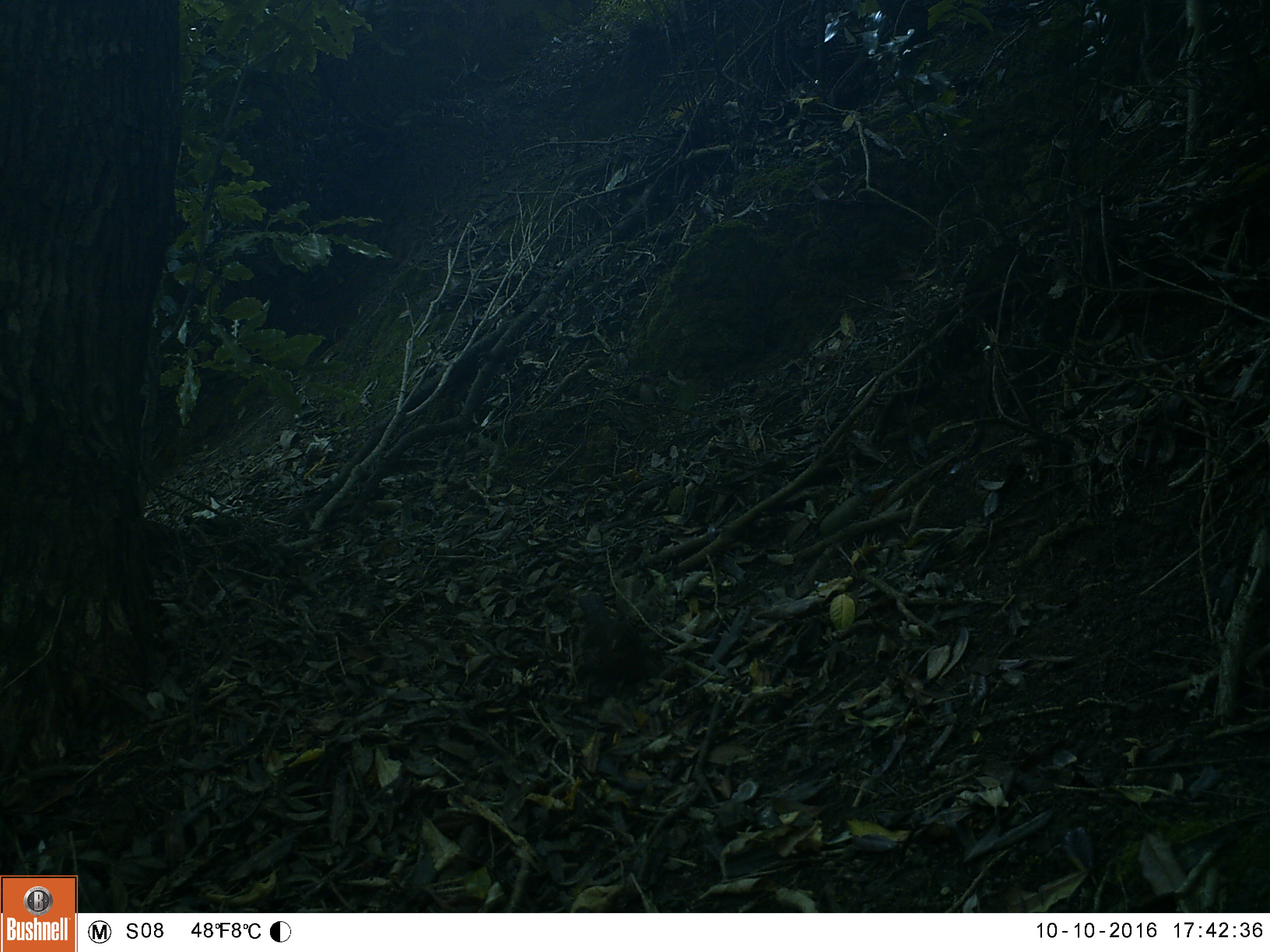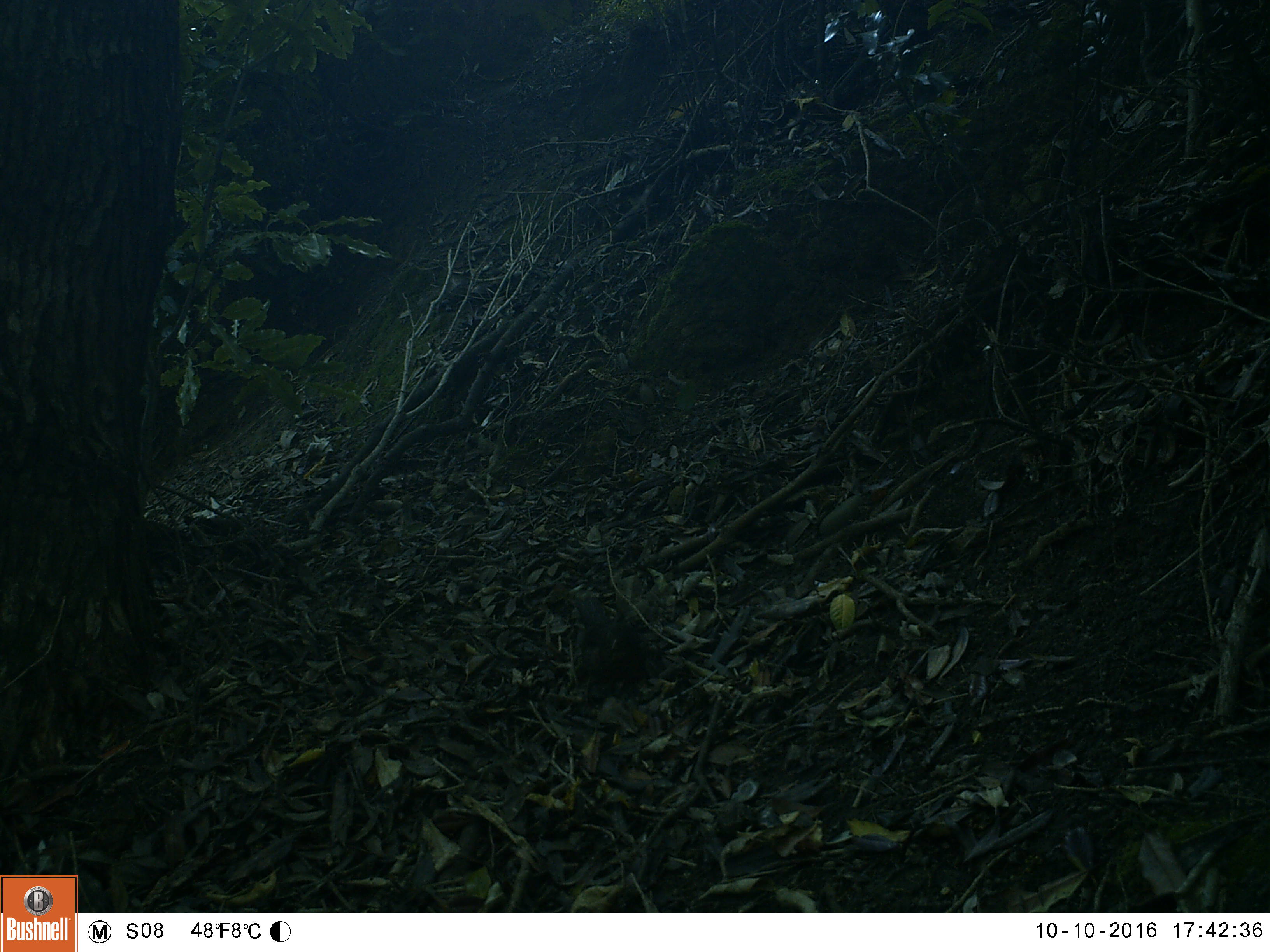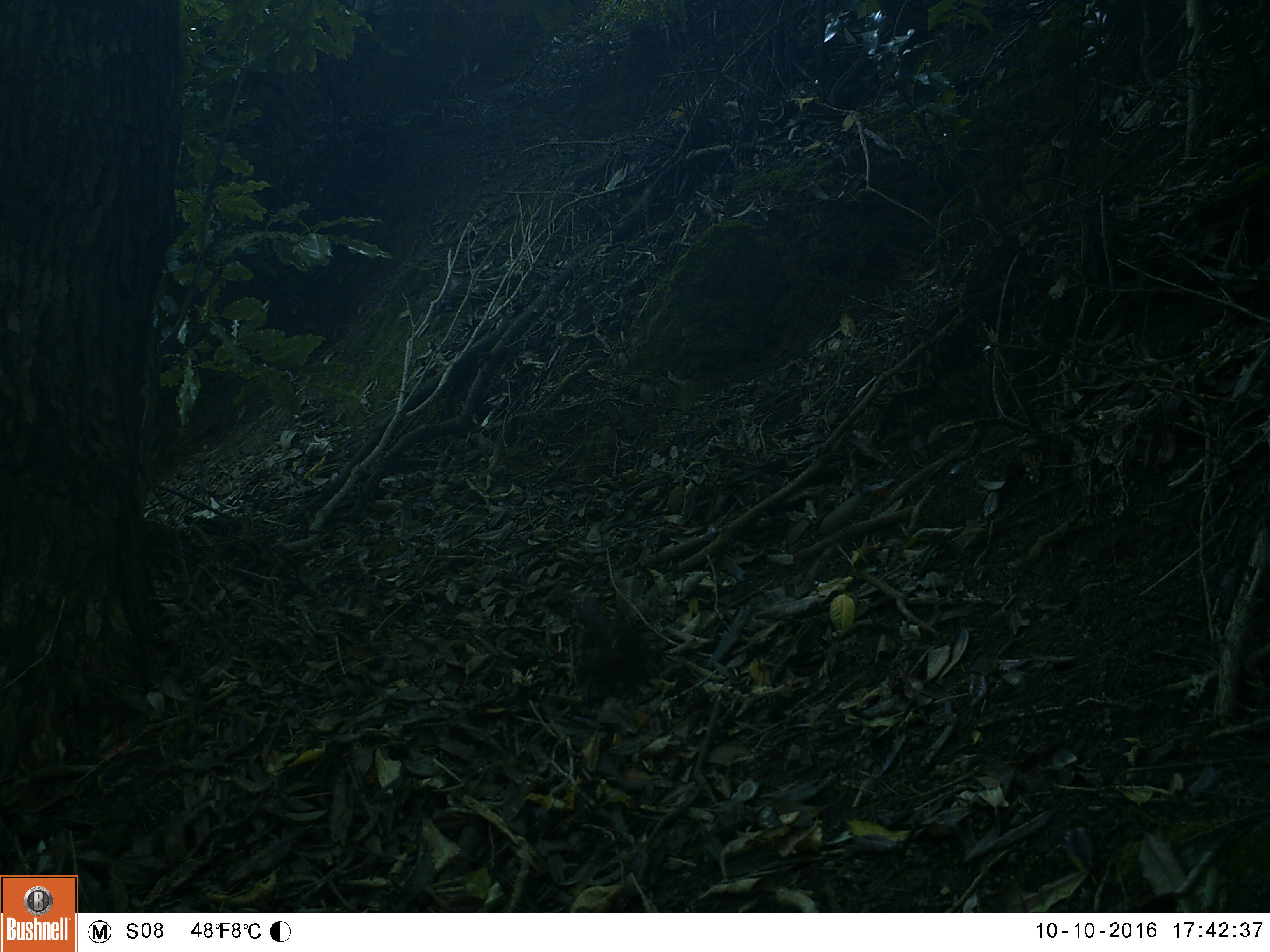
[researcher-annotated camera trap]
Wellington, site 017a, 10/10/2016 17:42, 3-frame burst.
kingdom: Animalia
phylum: Chordata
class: Aves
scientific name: Aves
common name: bird